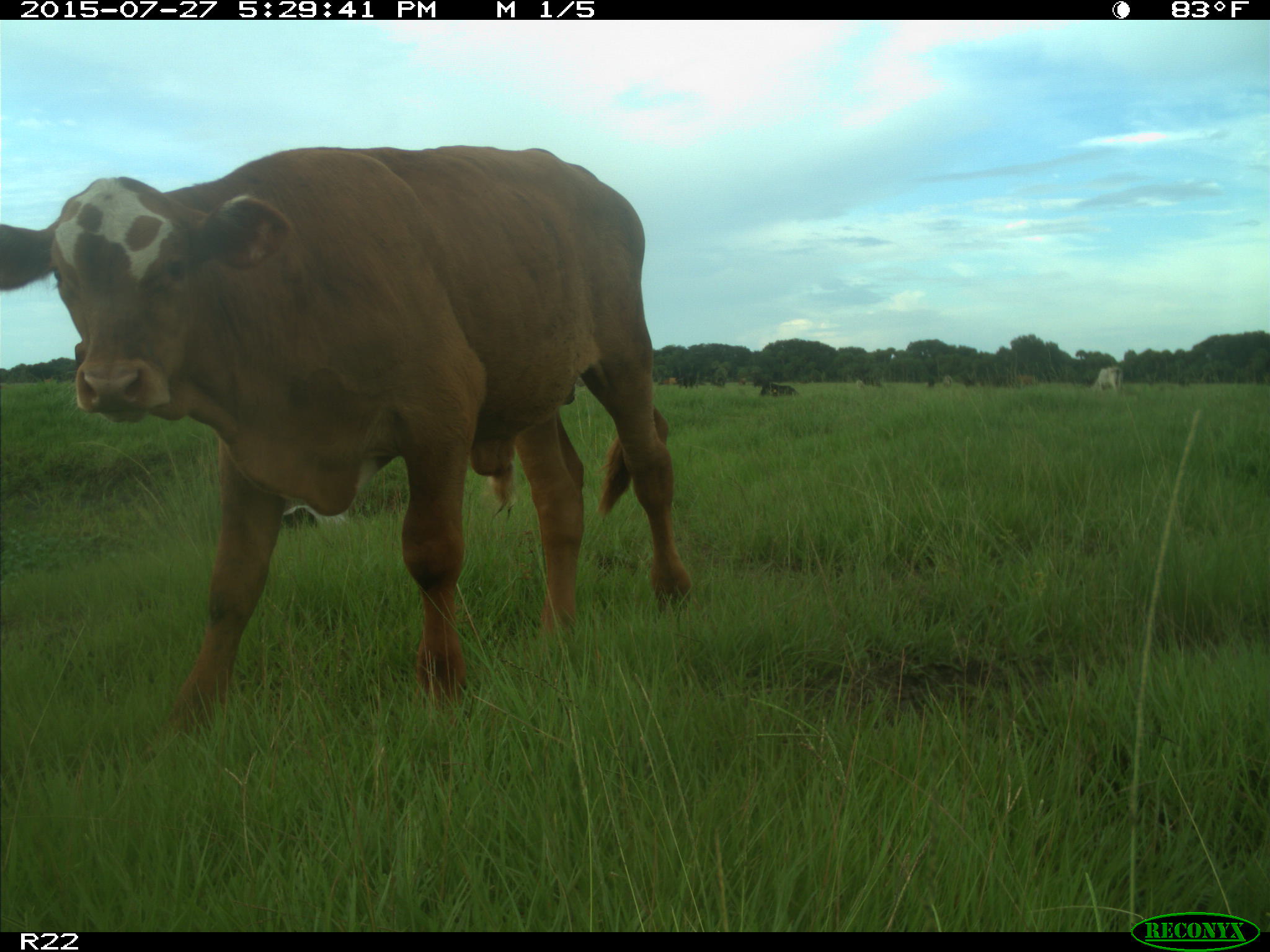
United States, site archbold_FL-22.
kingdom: Animalia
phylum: Chordata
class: Mammalia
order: Artiodactyla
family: Bovidae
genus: Bos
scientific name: Bos taurus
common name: domestic cow